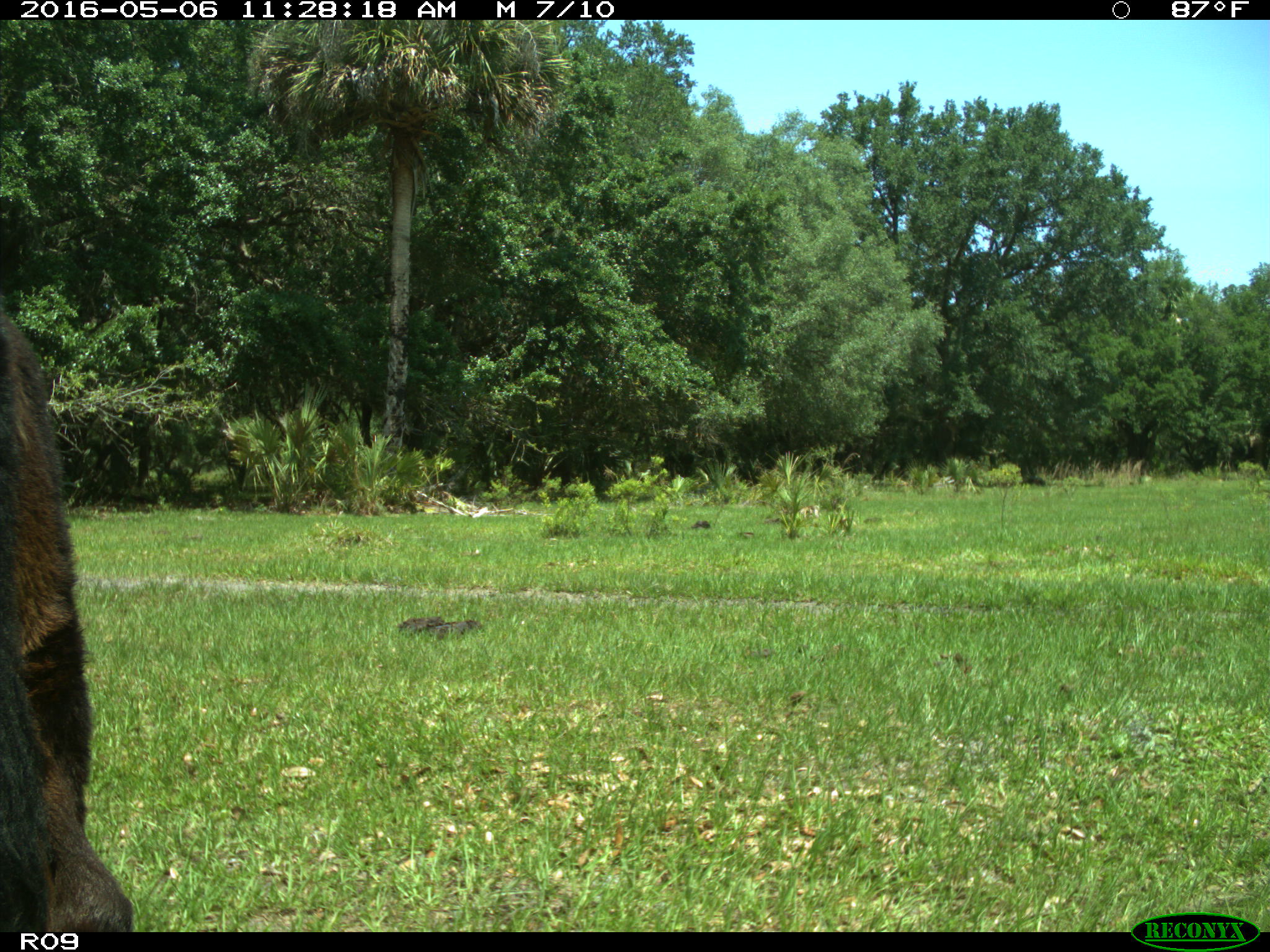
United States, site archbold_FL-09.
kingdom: Animalia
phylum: Chordata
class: Mammalia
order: Artiodactyla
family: Bovidae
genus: Bos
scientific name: Bos taurus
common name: domestic cow